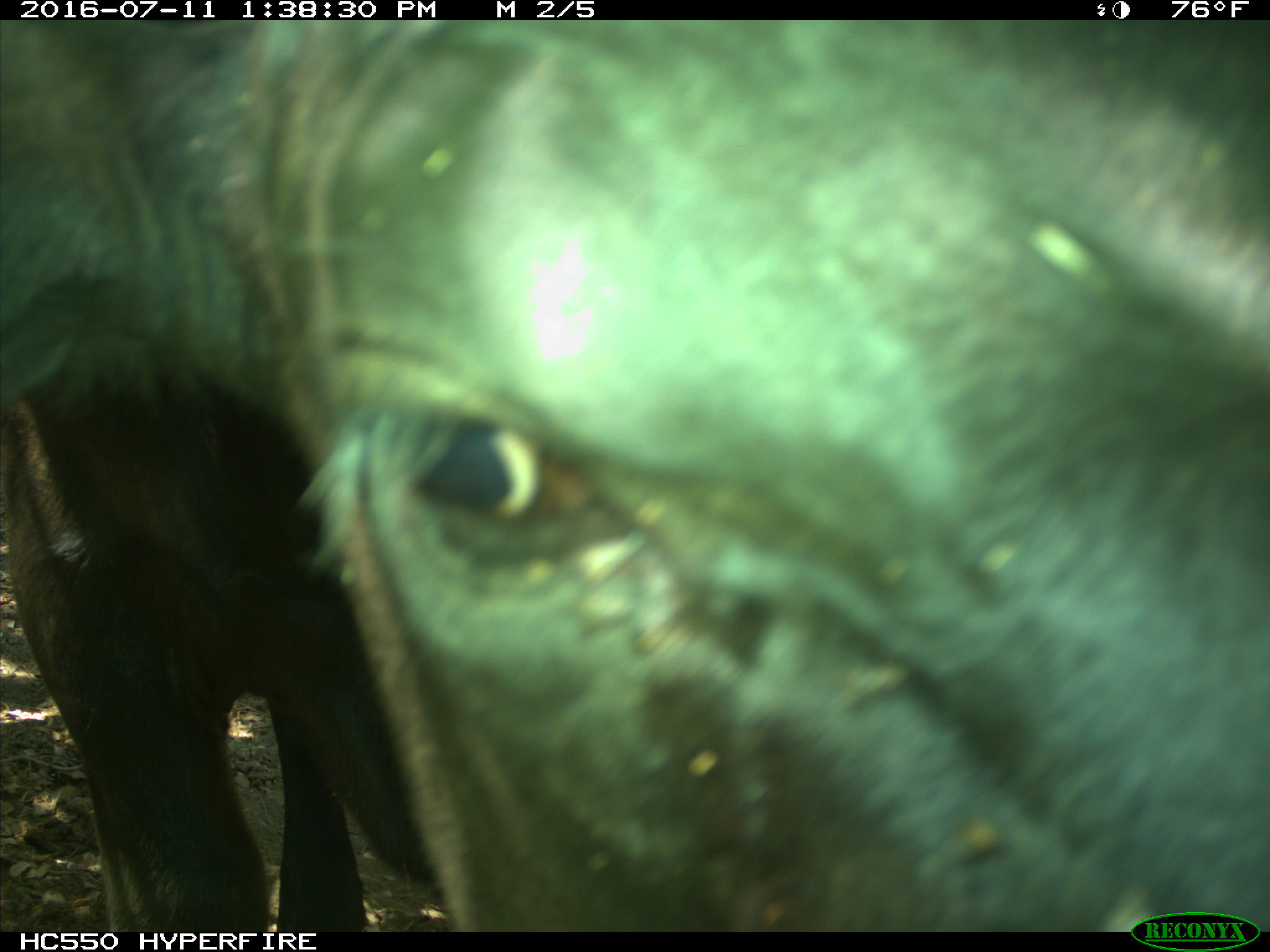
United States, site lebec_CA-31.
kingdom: Animalia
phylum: Chordata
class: Mammalia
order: Artiodactyla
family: Bovidae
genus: Bos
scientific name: Bos taurus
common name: domestic cow